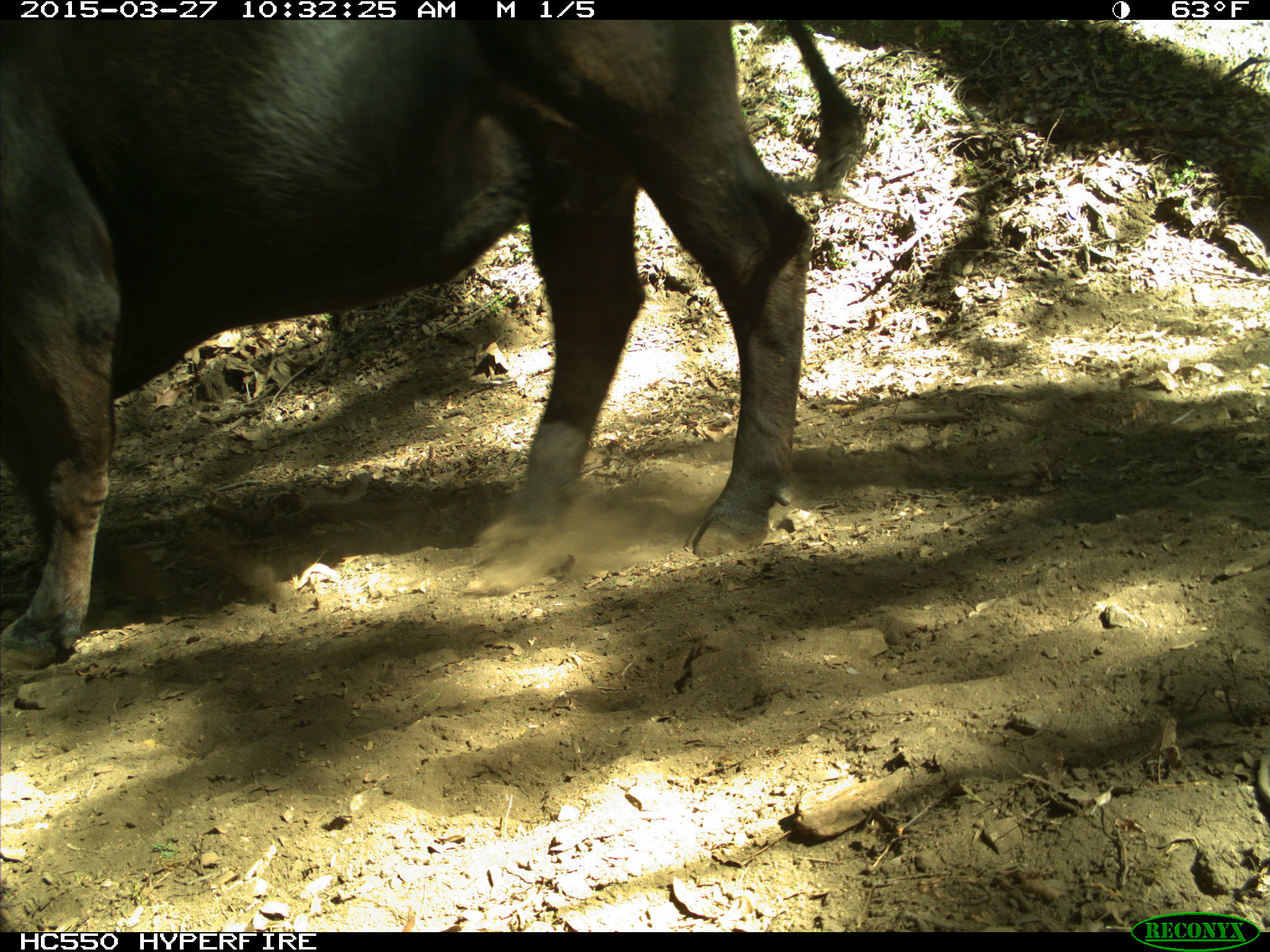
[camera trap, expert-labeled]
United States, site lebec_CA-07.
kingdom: Animalia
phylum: Chordata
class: Mammalia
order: Artiodactyla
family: Bovidae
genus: Bos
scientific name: Bos taurus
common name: domestic cow